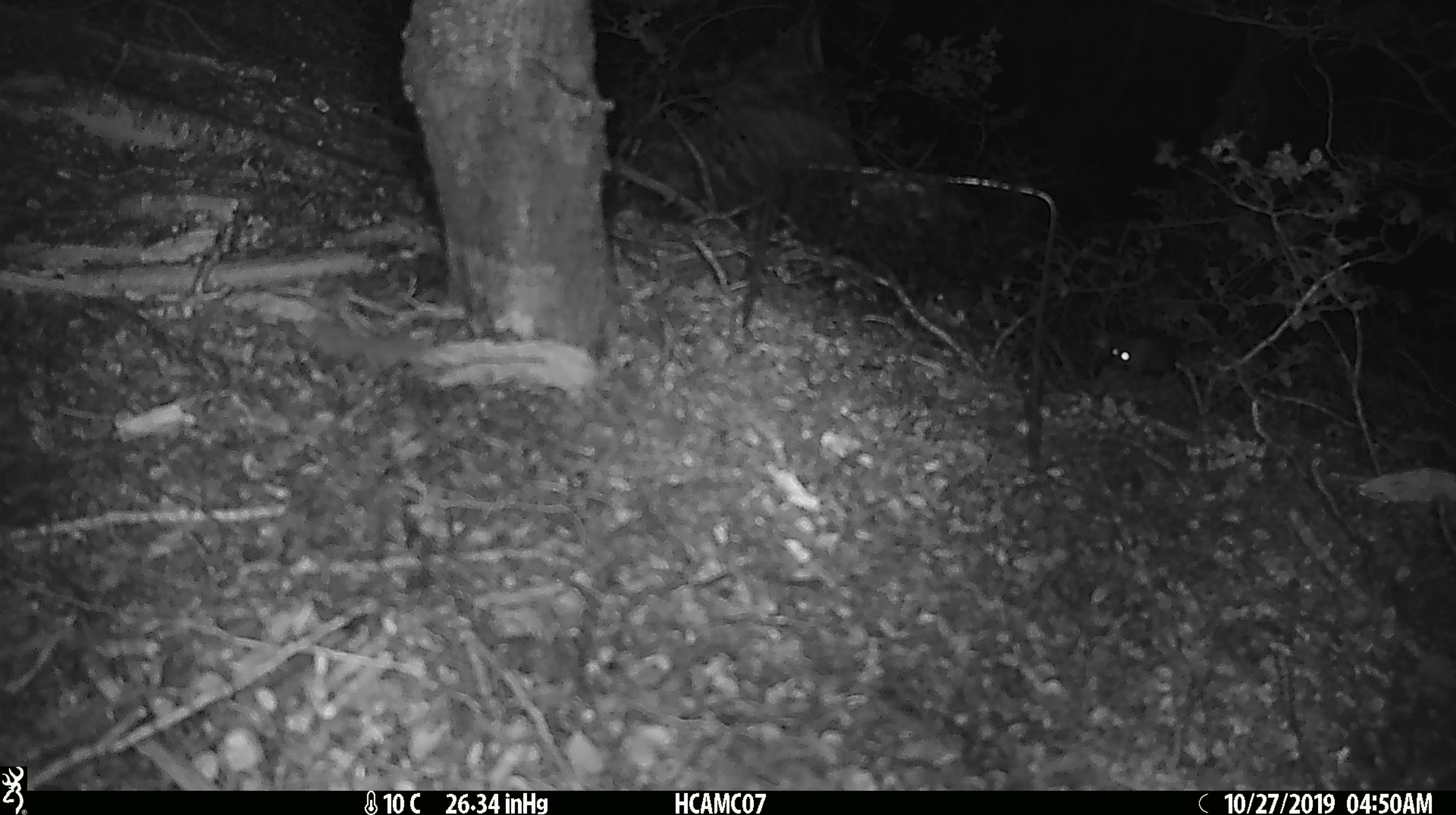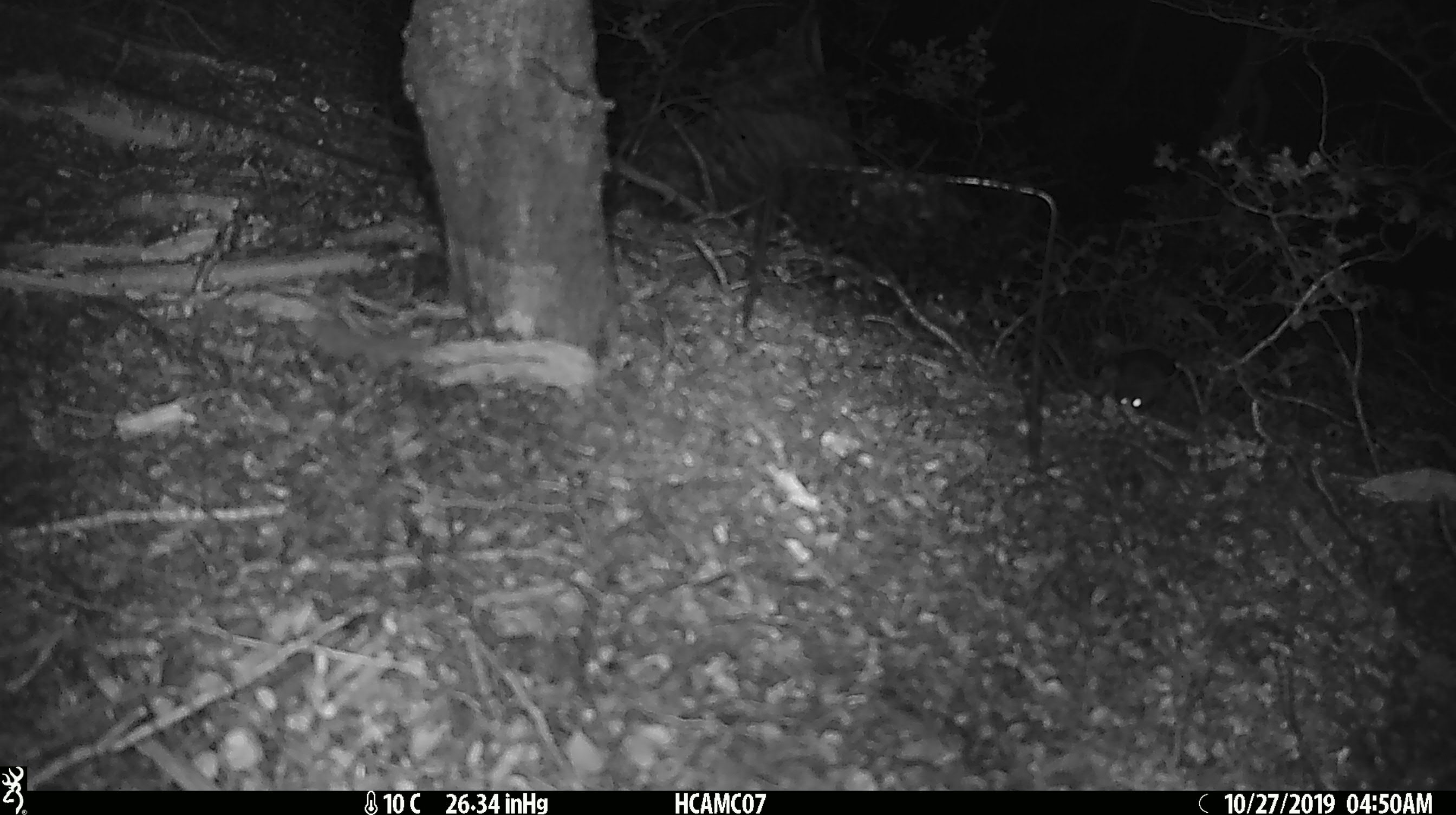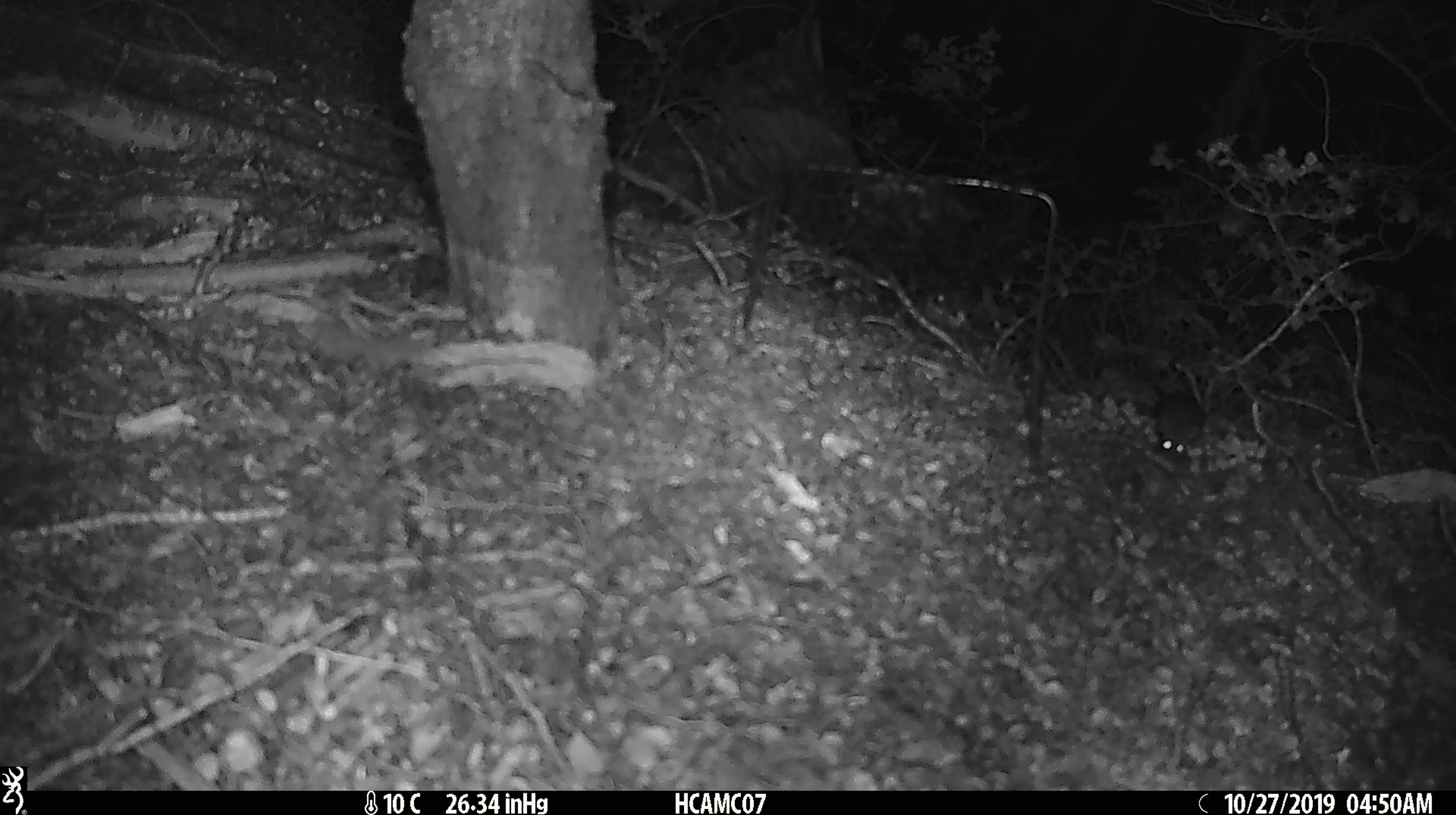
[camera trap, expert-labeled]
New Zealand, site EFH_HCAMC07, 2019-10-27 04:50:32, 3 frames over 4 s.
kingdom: Animalia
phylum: Chordata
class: Mammalia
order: Rodentia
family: Muridae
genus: Mus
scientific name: Mus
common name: mouse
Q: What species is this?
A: Mouse (Mus).